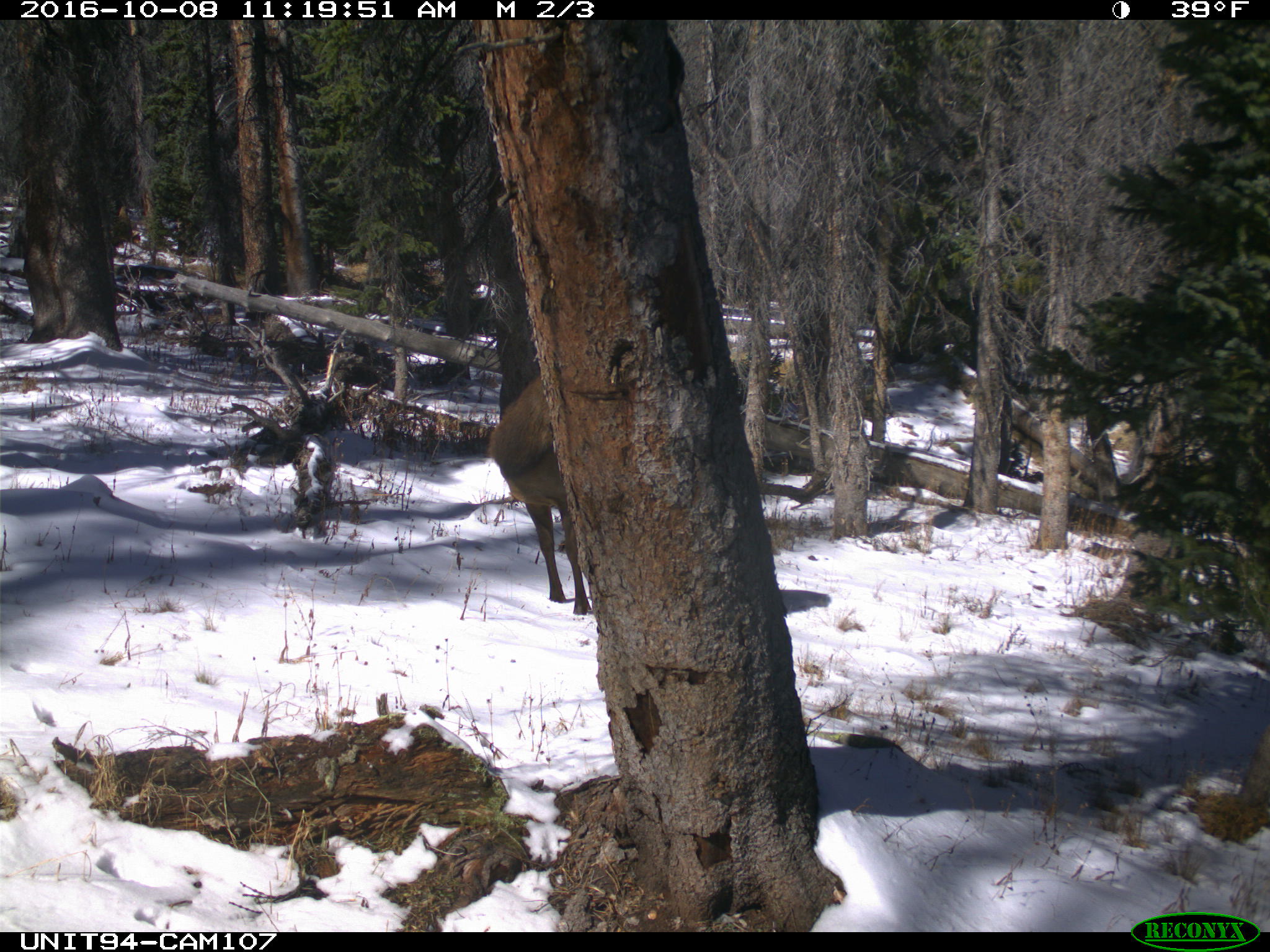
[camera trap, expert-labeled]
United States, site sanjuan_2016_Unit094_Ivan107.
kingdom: Animalia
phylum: Chordata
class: Mammalia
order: Artiodactyla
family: Cervidae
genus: Cervus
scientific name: Cervus elaphus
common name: red deer